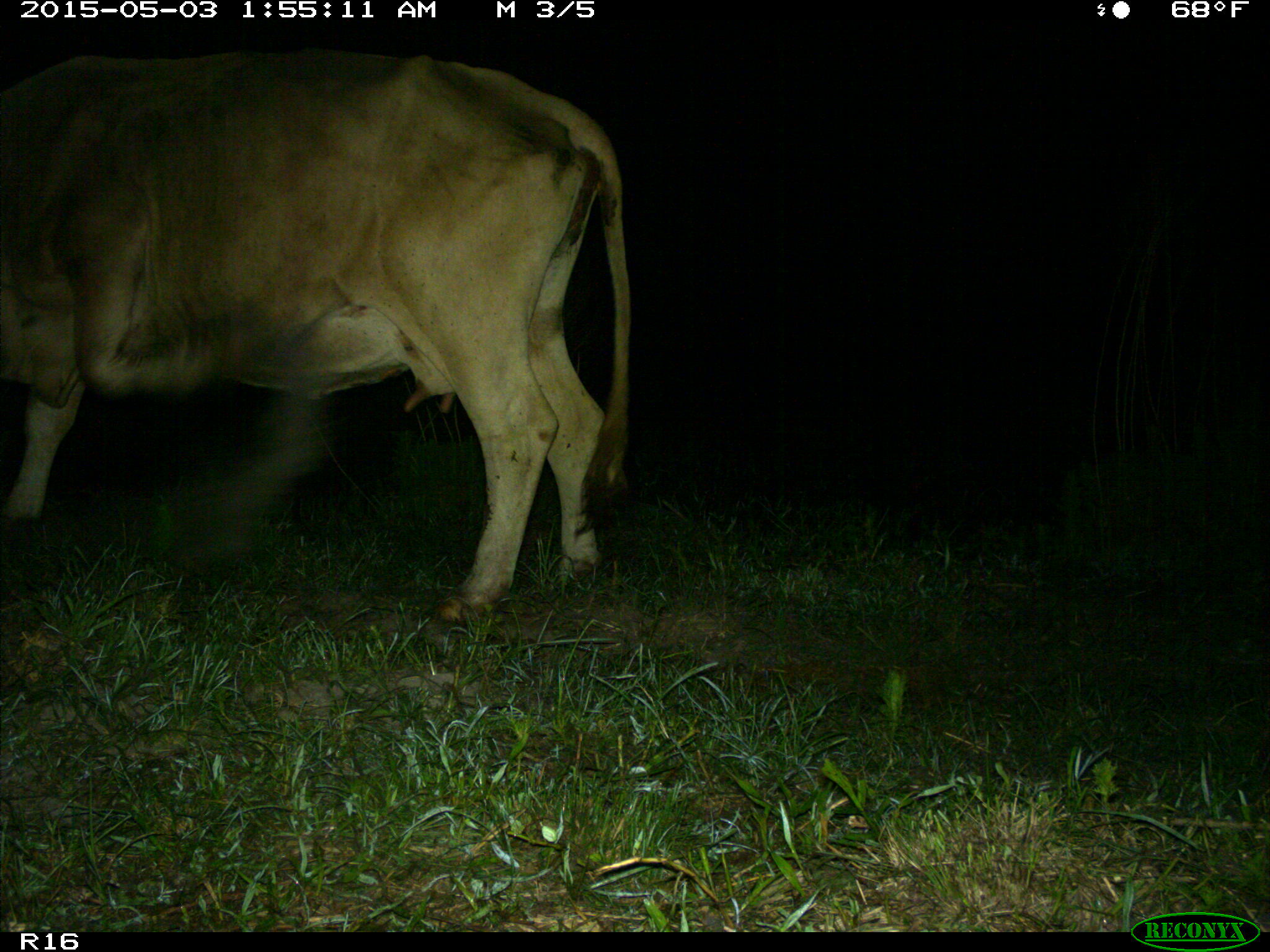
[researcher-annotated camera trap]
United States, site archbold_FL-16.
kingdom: Animalia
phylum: Chordata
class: Mammalia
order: Artiodactyla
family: Bovidae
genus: Bos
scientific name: Bos taurus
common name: domestic cow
Bos taurus (domestic cow).